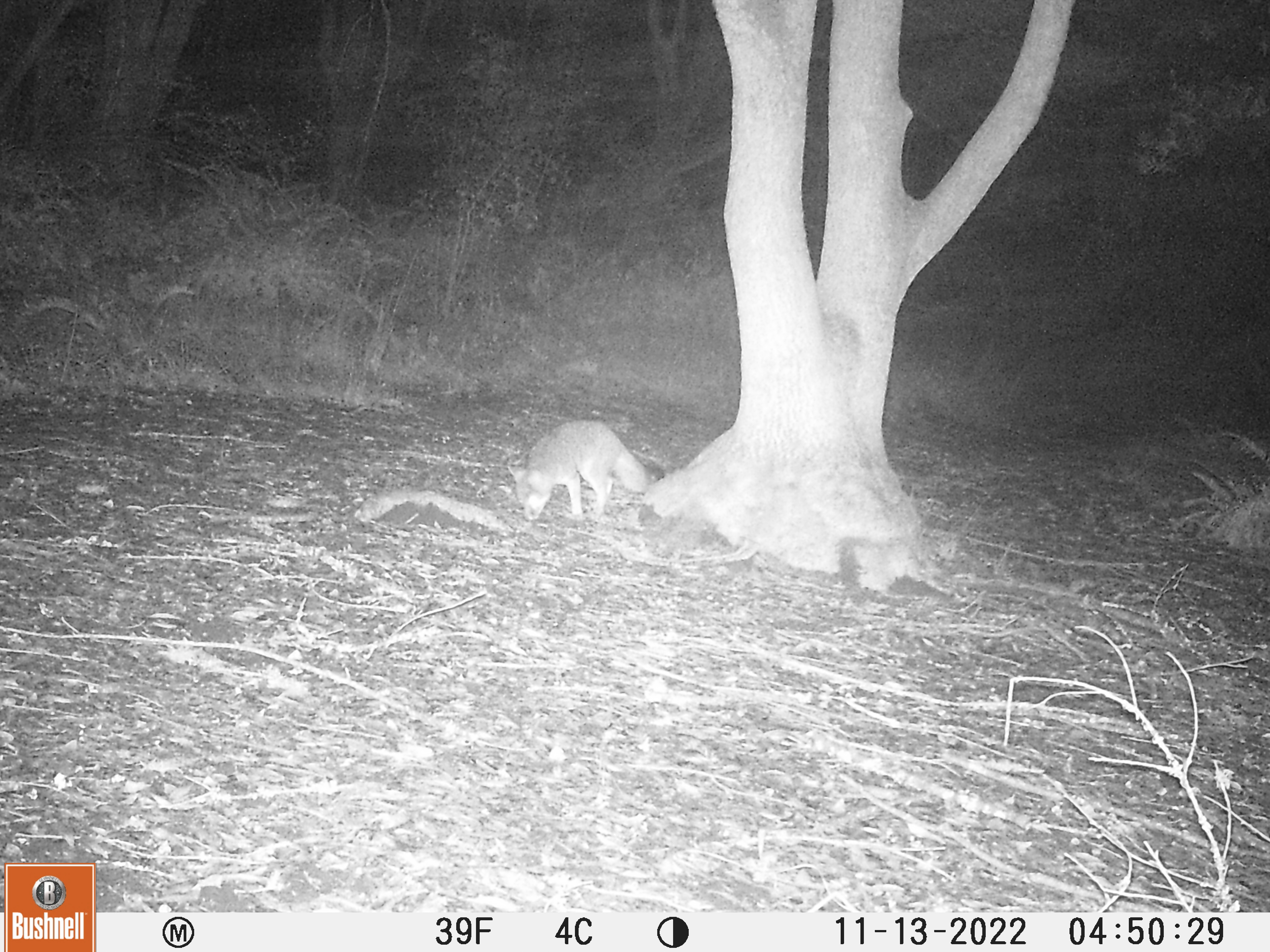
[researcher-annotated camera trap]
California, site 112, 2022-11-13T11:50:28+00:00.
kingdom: Animalia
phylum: Chordata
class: Mammalia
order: Carnivora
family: Canidae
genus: Urocyon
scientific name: Urocyon cinereoargenteus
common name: gray fox